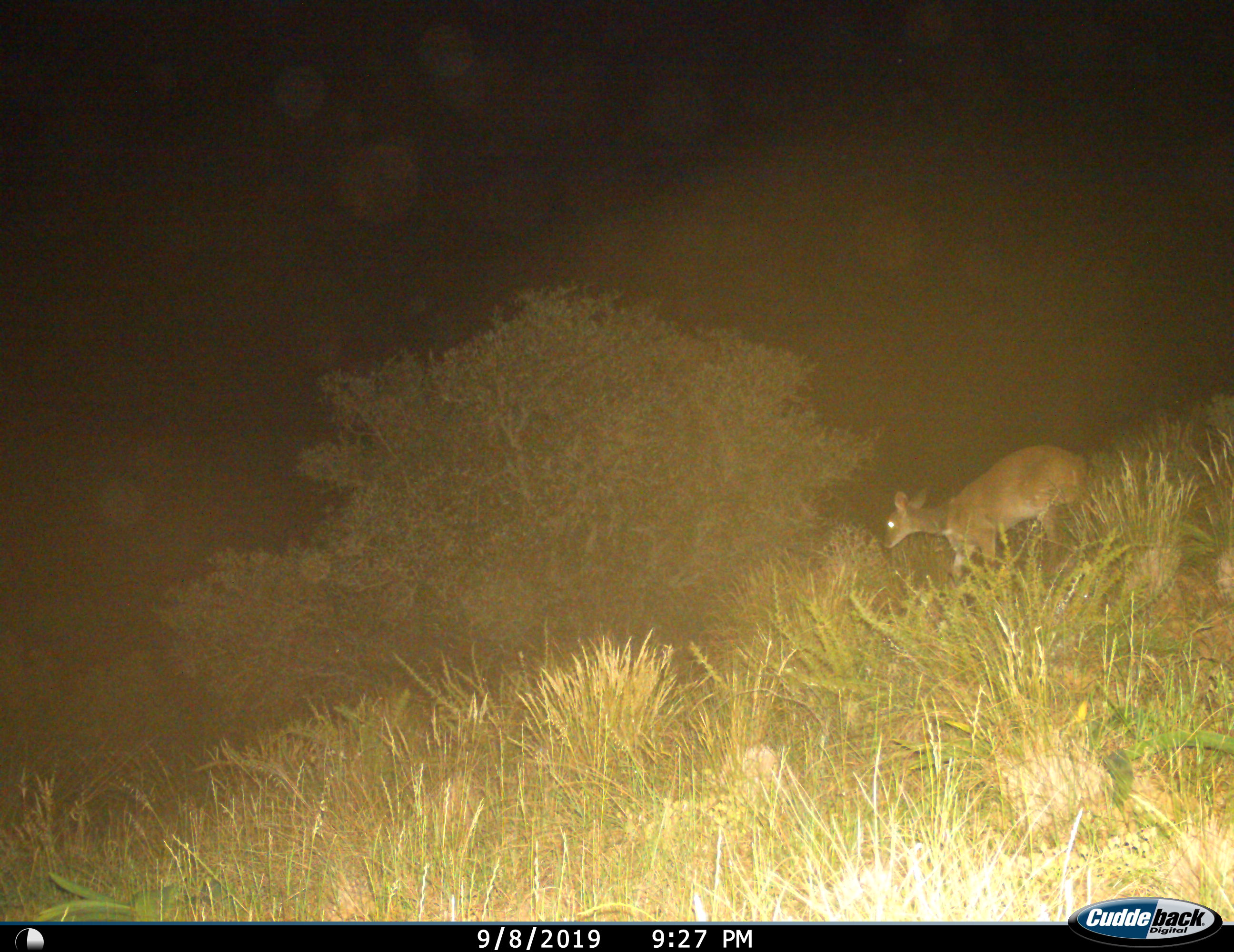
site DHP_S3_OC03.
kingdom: Animalia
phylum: Chordata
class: Mammalia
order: Artiodactyla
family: Bovidae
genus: Tragelaphus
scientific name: Tragelaphus scriptus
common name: bushbuck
Bushbuck (Tragelaphus scriptus), count 1. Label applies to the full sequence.